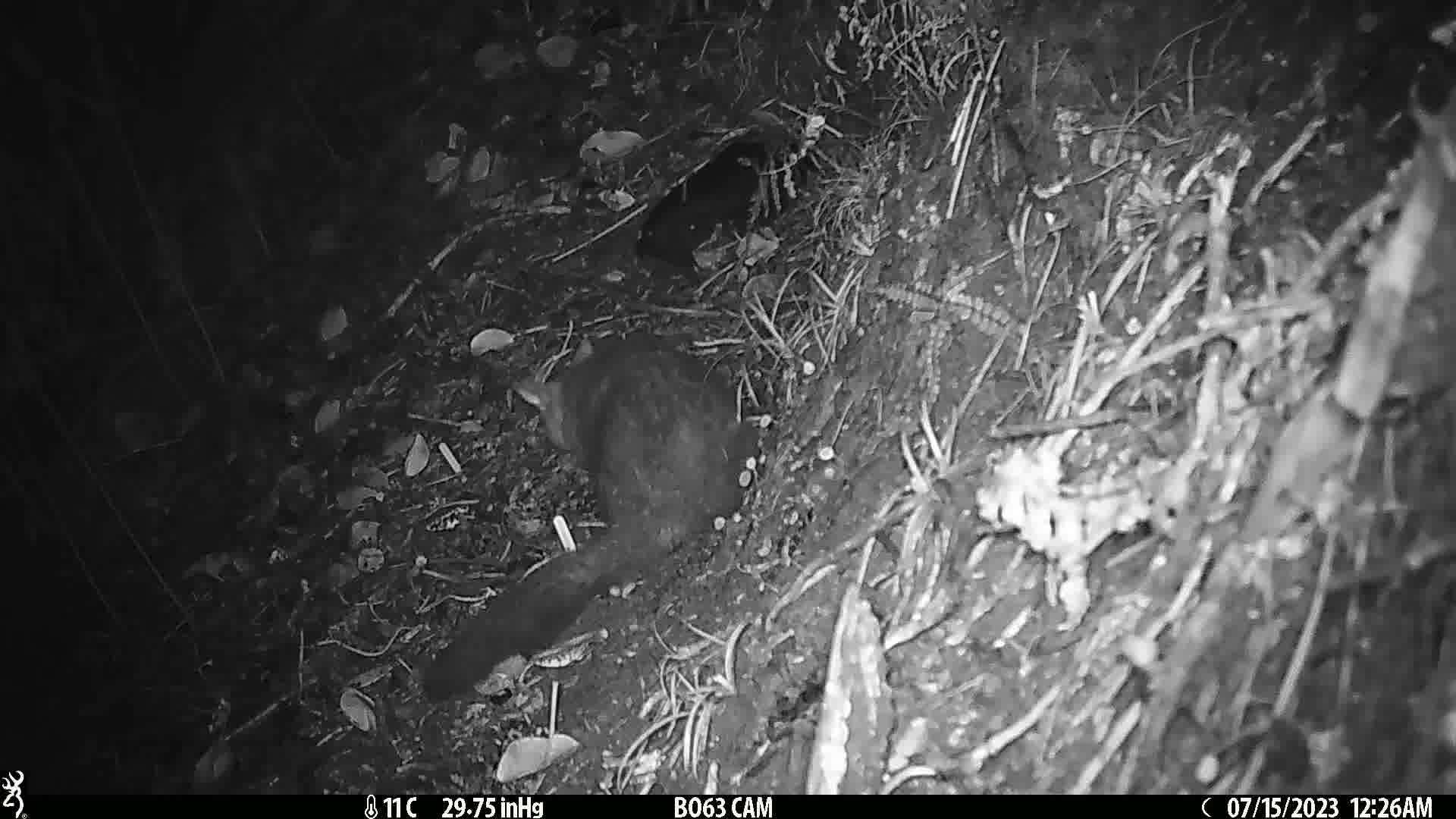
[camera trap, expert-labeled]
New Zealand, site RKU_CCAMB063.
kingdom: Animalia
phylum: Chordata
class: Mammalia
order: Diprotodontia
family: Phalangeridae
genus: Trichosurus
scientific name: Trichosurus vulpecula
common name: common brushtail possum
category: possum